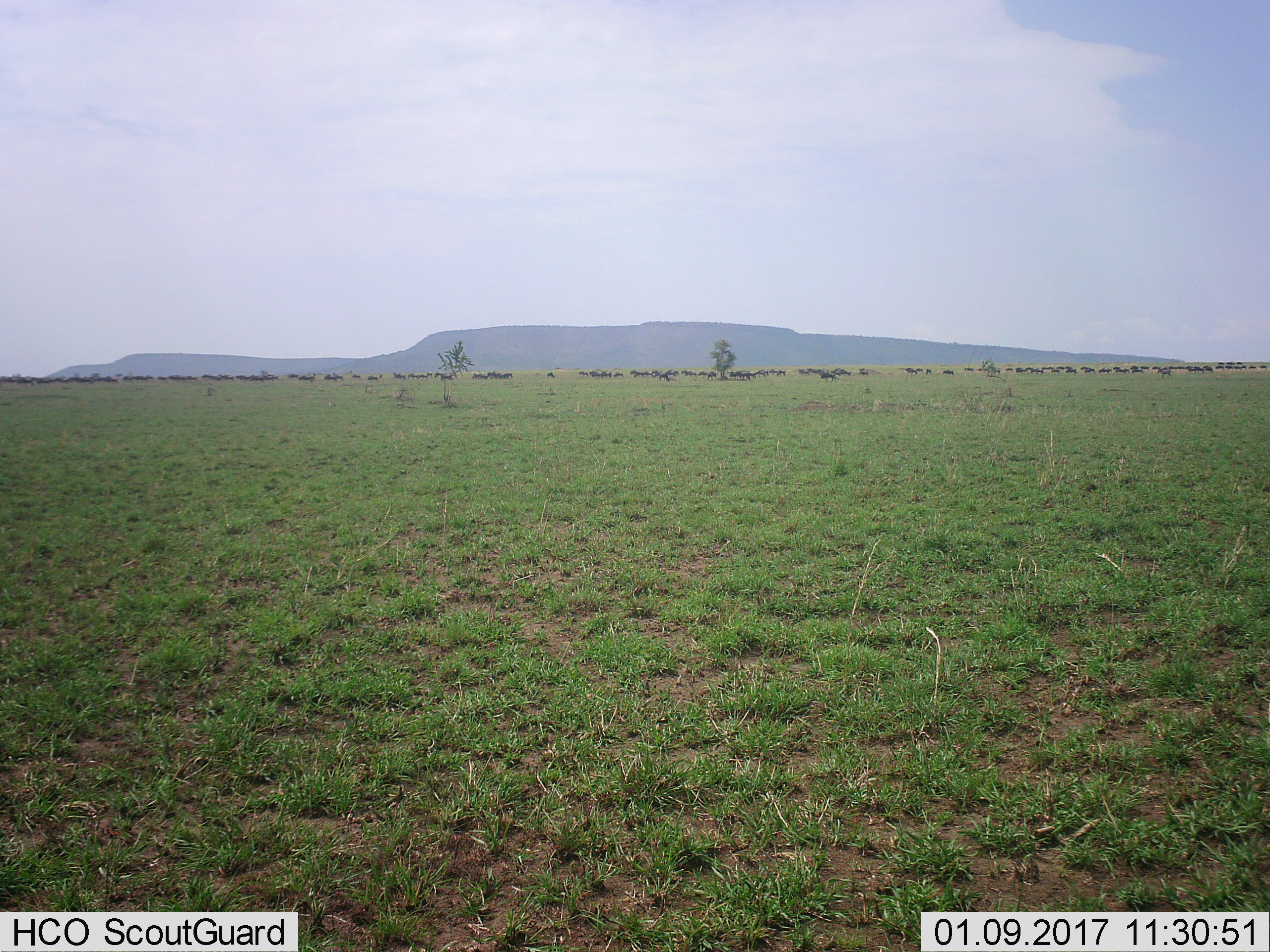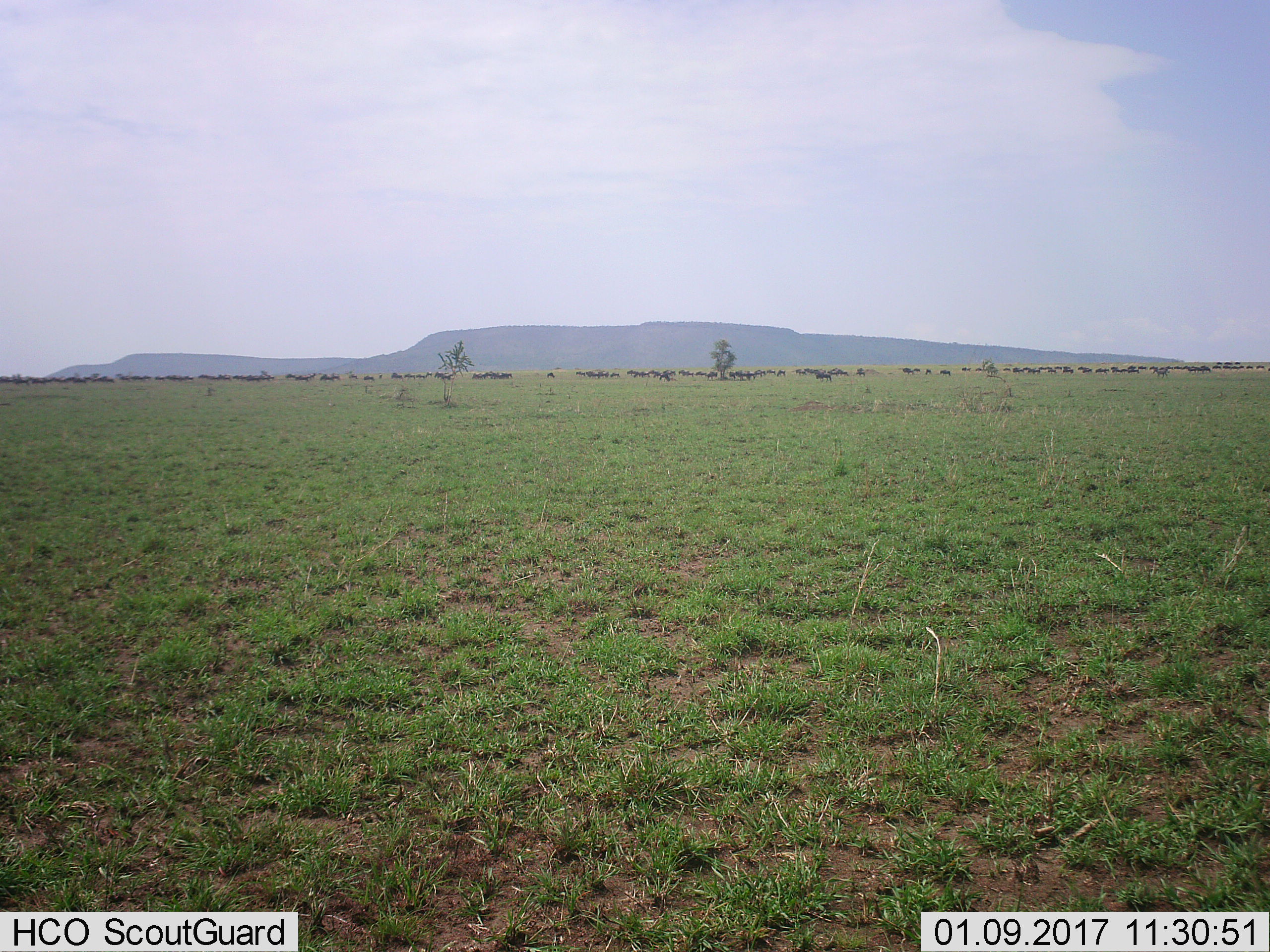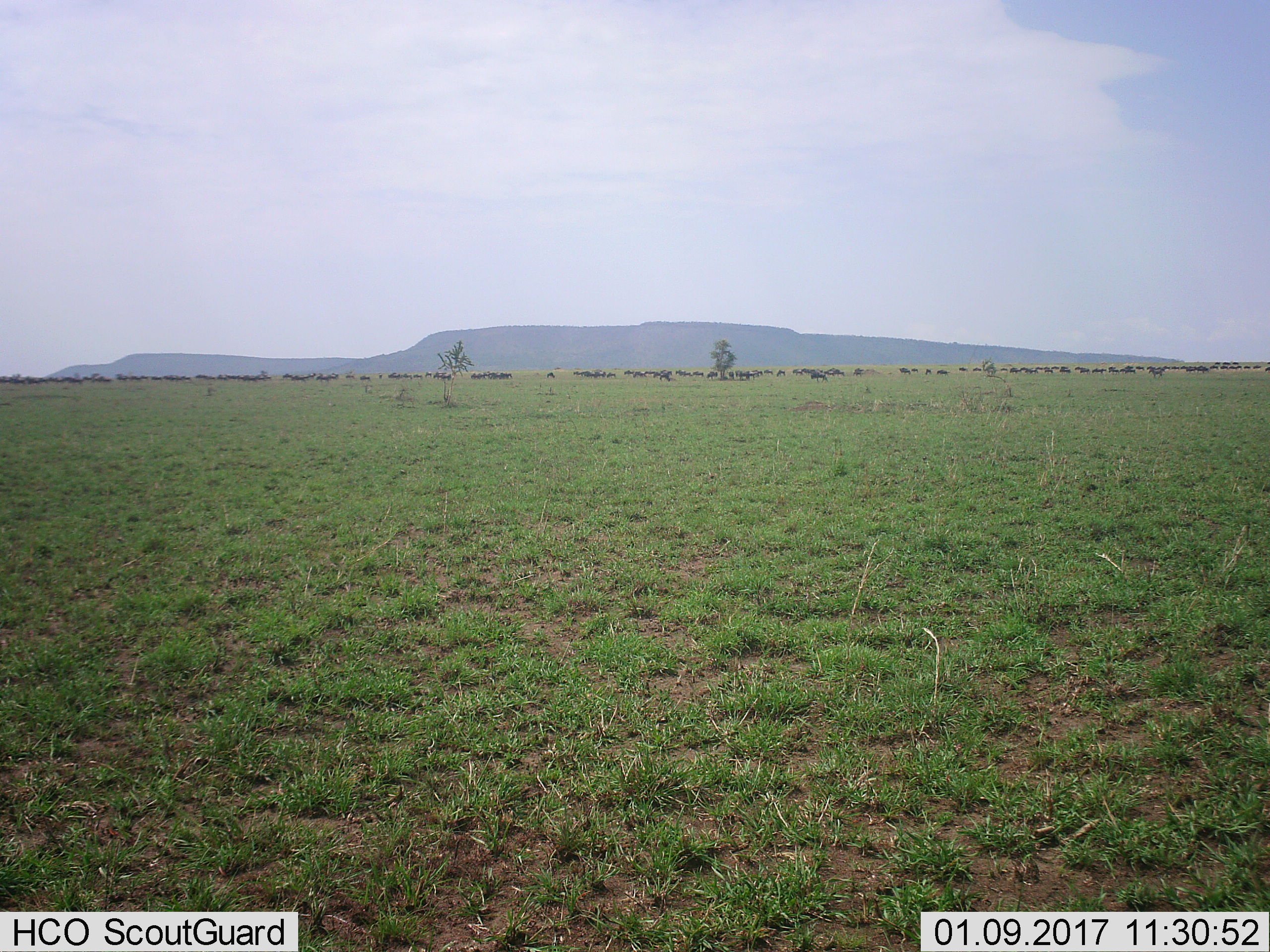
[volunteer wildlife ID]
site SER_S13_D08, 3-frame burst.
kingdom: Animalia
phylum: Chordata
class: Mammalia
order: Artiodactyla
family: Bovidae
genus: Connochaetes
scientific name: Connochaetes taurinus taurinus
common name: blue wildebeest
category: wildebeestblue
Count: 51+.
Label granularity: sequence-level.